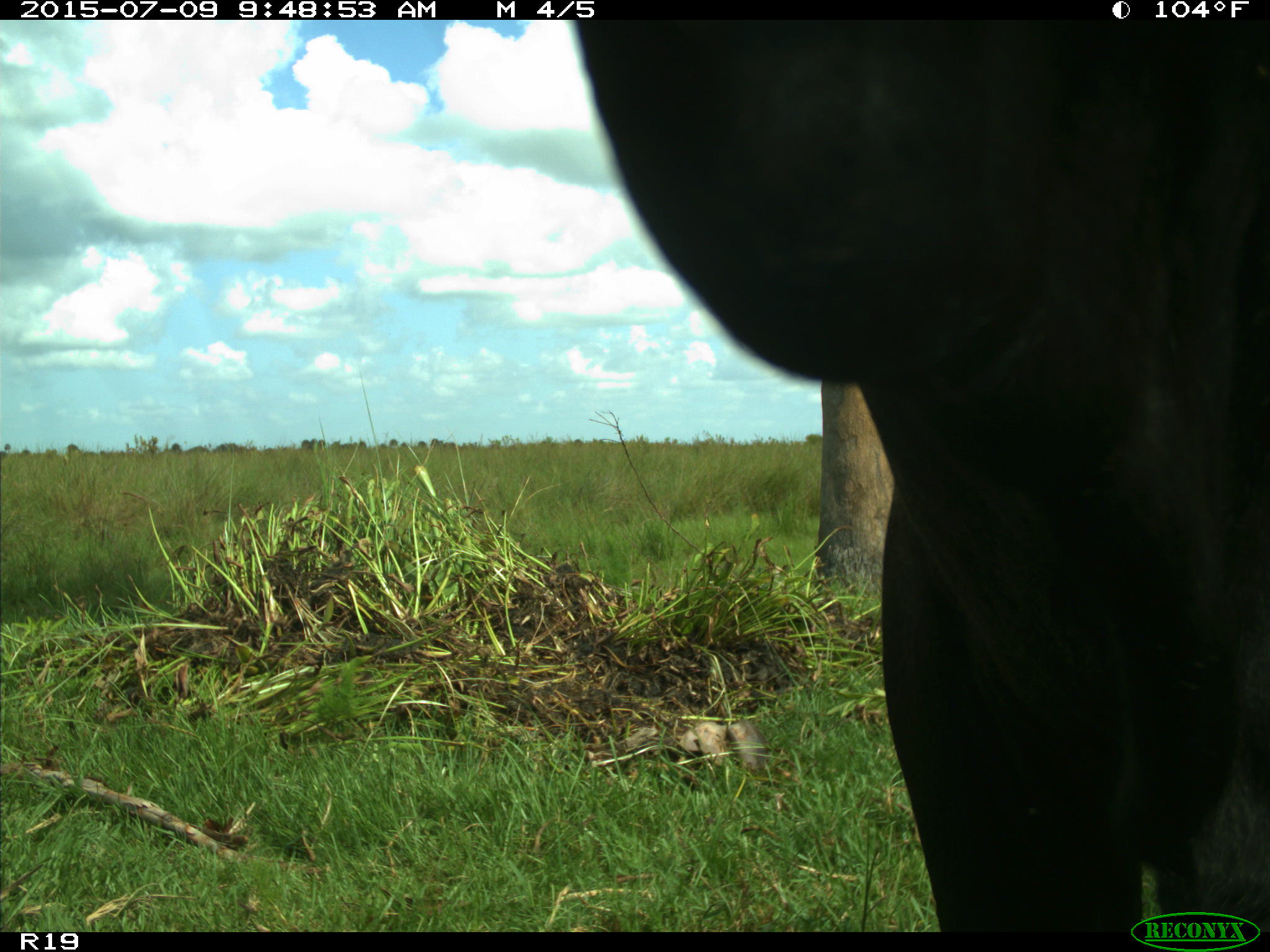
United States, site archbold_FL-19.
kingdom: Animalia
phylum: Chordata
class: Mammalia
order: Artiodactyla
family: Bovidae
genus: Bos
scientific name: Bos taurus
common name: domestic cow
Bos taurus (domestic cow).